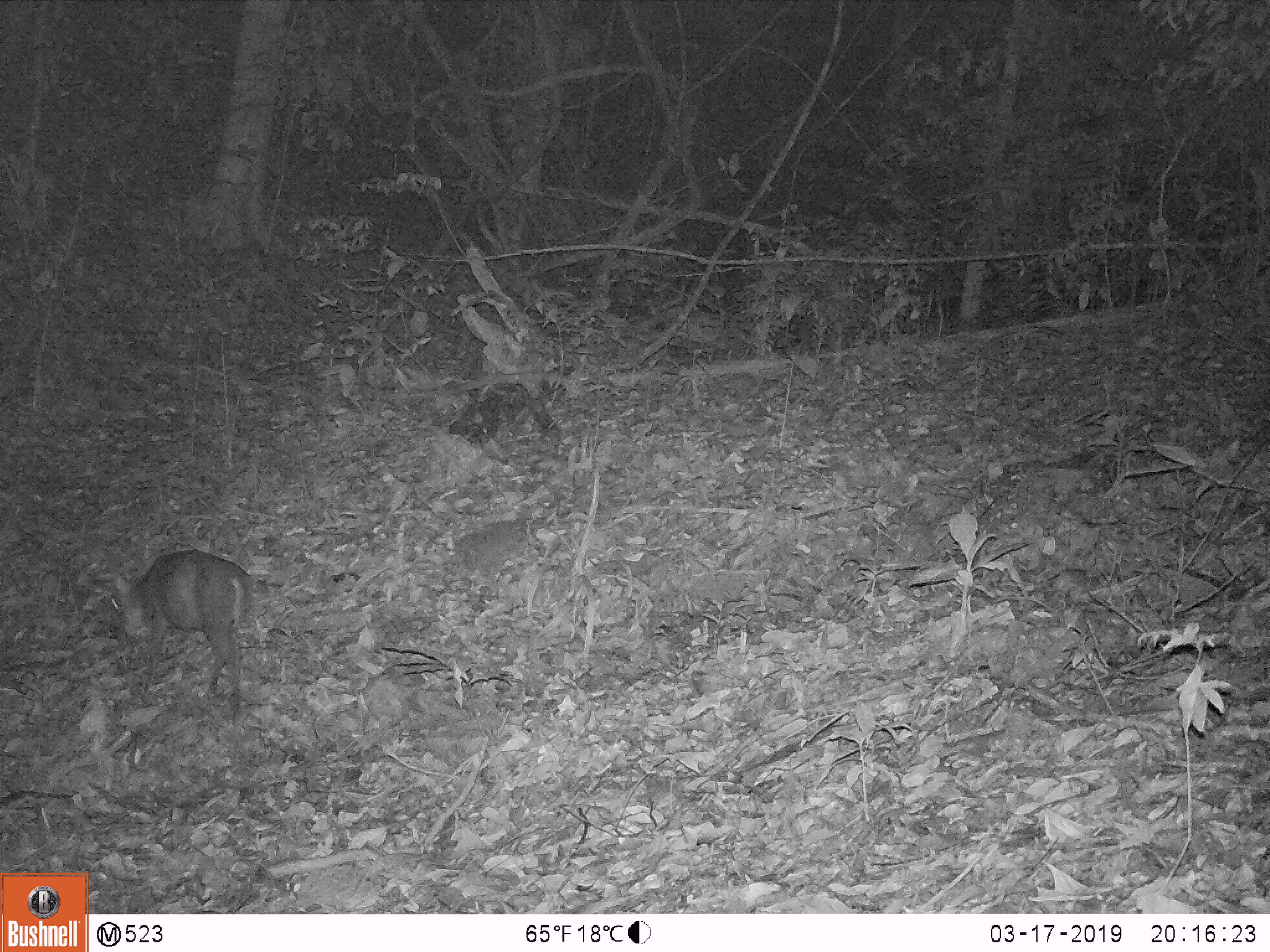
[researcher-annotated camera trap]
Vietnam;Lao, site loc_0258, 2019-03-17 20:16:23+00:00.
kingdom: Animalia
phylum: Chordata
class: Mammalia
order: Artiodactyla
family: Cervidae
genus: Muntiacus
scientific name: Muntiacus rooseveltorum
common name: roosevelt's muntjac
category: roosevelts muntjac group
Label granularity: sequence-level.